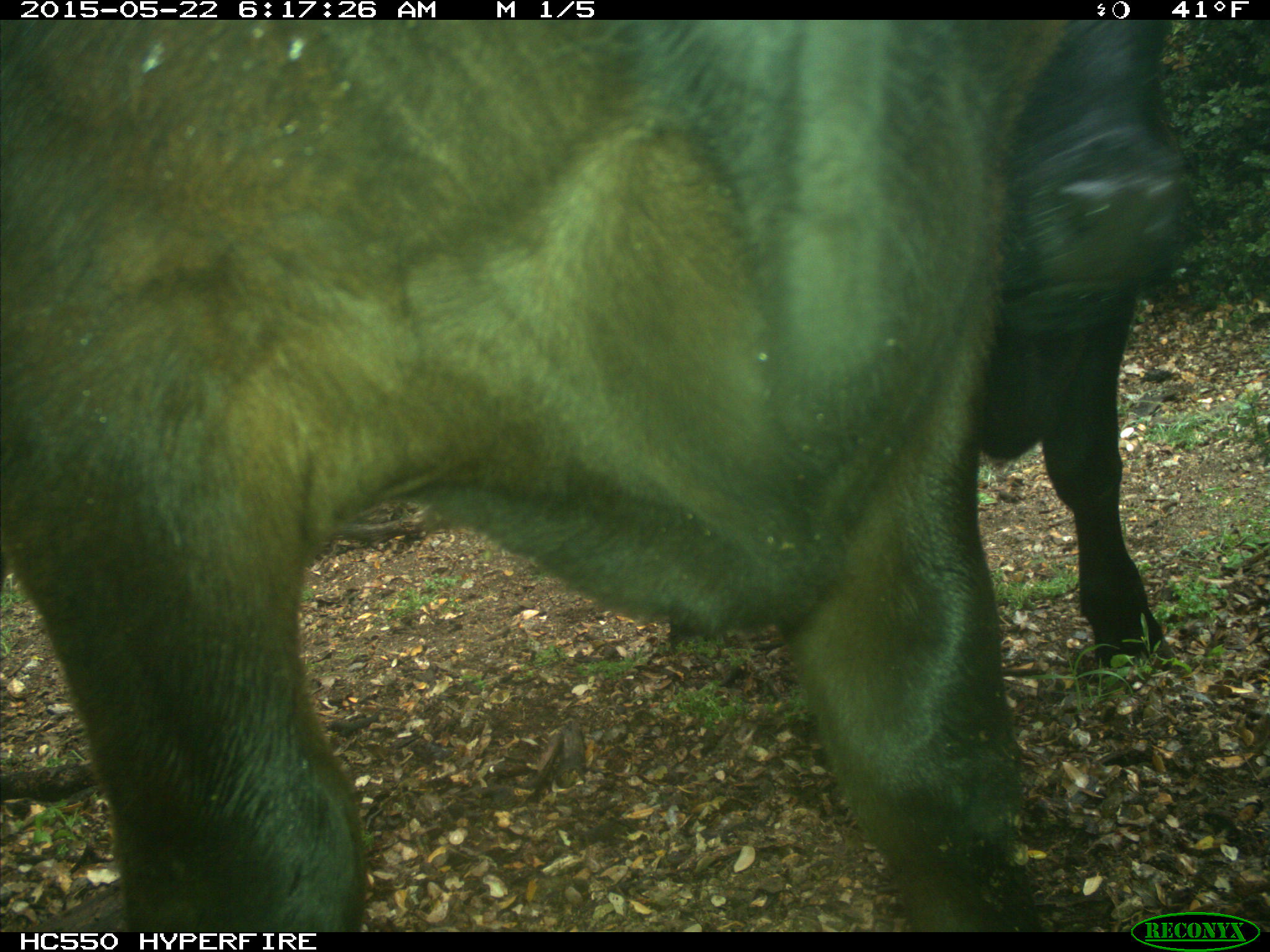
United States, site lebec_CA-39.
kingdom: Animalia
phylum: Chordata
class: Mammalia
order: Artiodactyla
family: Bovidae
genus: Bos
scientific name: Bos taurus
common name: domestic cow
Bos taurus (domestic cow).